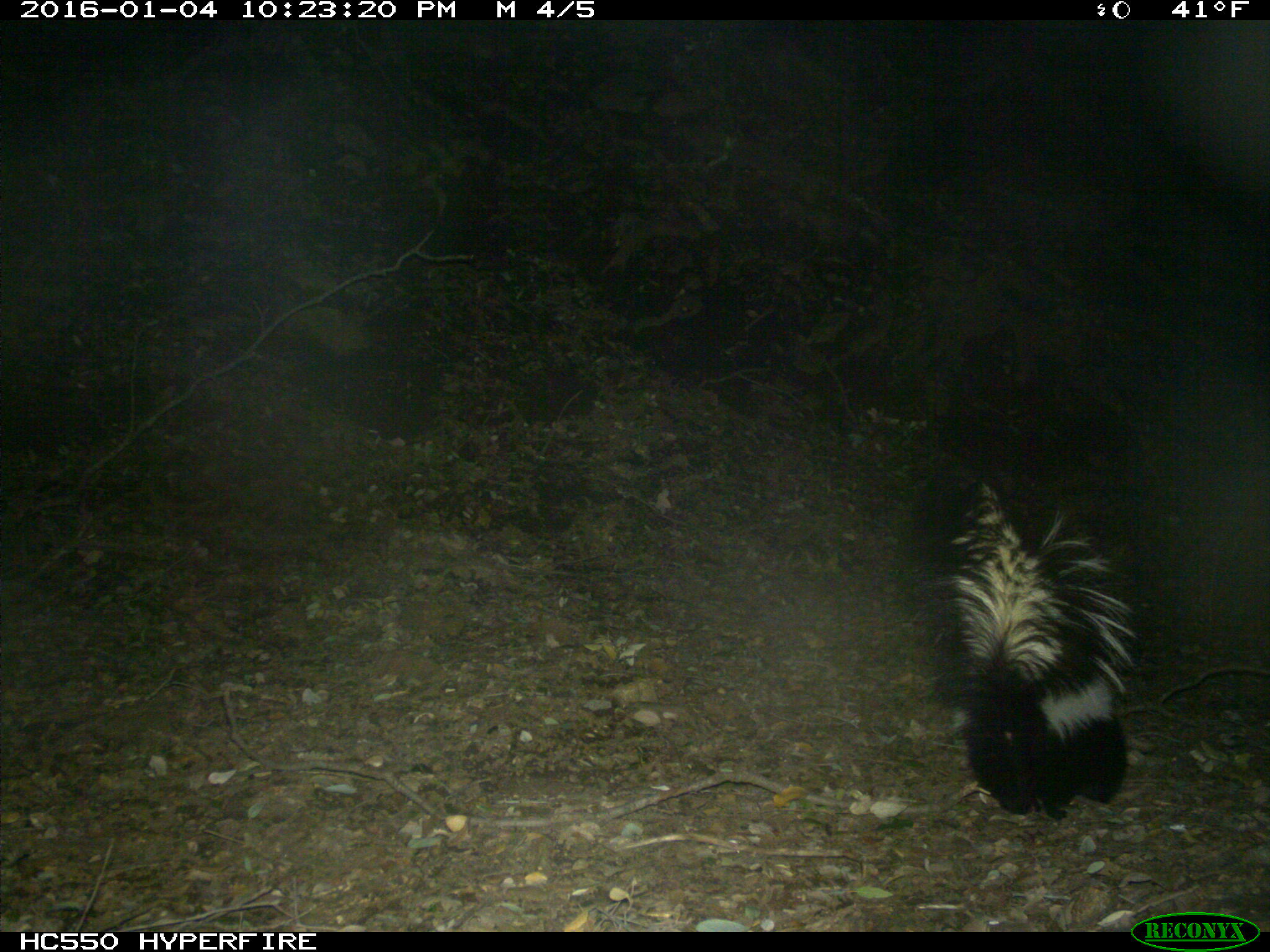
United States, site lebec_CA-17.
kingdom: Animalia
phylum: Chordata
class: Mammalia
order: Carnivora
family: Mephitidae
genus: Mephitis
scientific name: Mephitis mephitis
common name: striped skunk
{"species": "Mephitis mephitis (striped skunk)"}